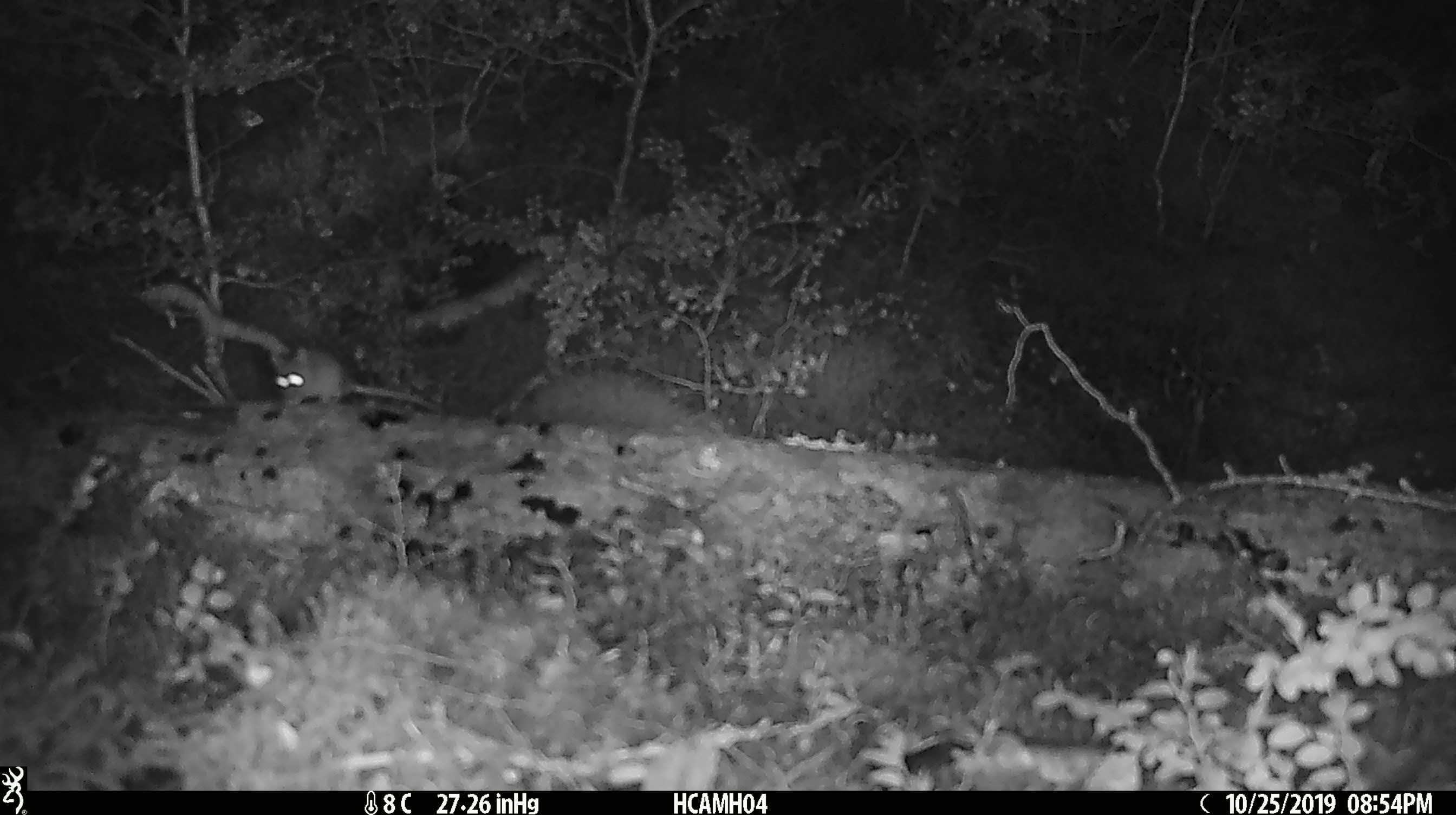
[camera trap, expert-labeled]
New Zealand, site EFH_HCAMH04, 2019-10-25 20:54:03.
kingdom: Animalia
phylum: Chordata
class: Mammalia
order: Rodentia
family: Muridae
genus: Mus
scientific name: Mus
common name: mouse